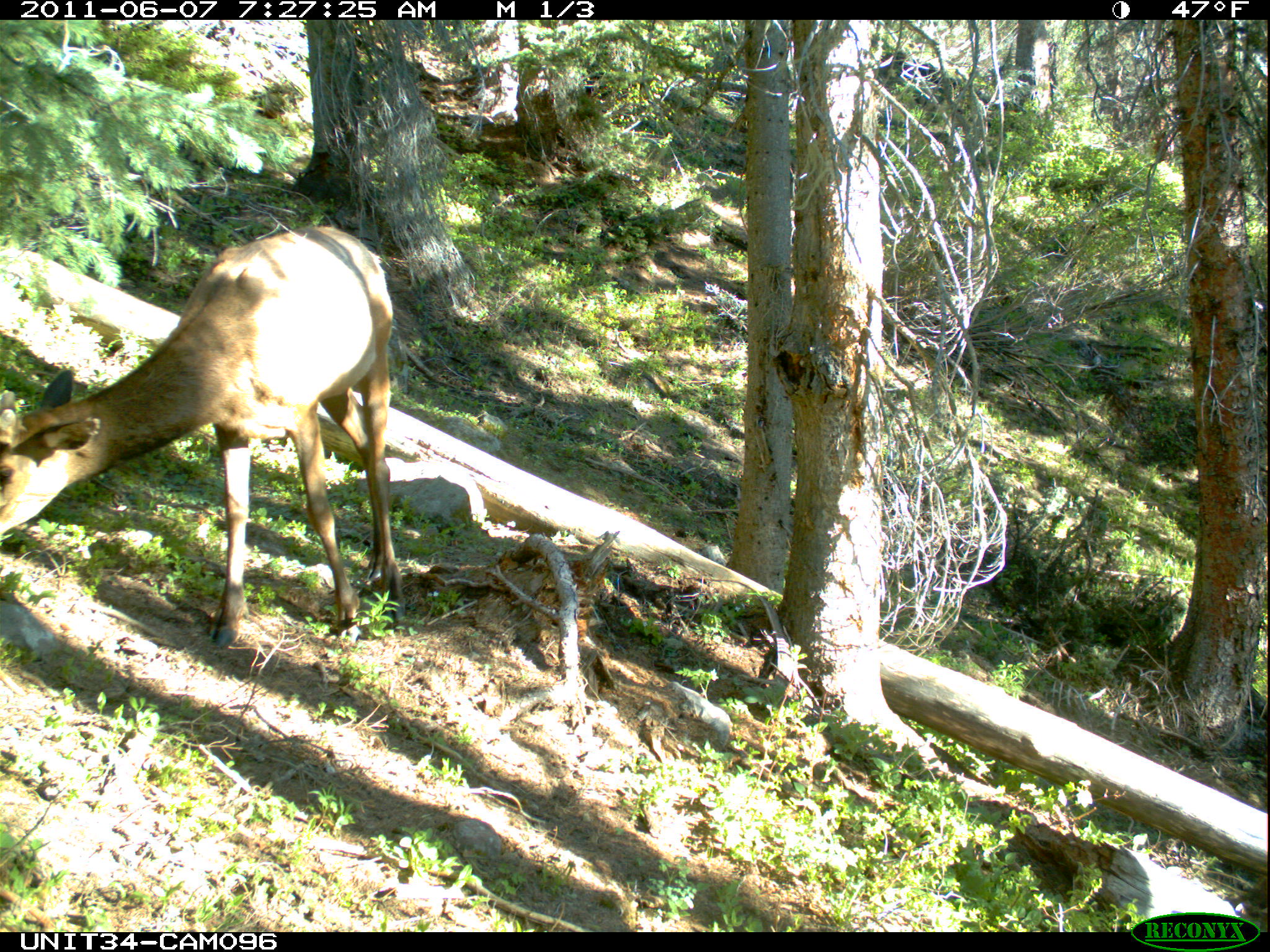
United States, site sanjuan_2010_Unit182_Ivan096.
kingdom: Animalia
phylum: Chordata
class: Mammalia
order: Artiodactyla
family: Cervidae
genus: Cervus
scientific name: Cervus elaphus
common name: red deer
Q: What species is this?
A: Cervus elaphus (red deer).